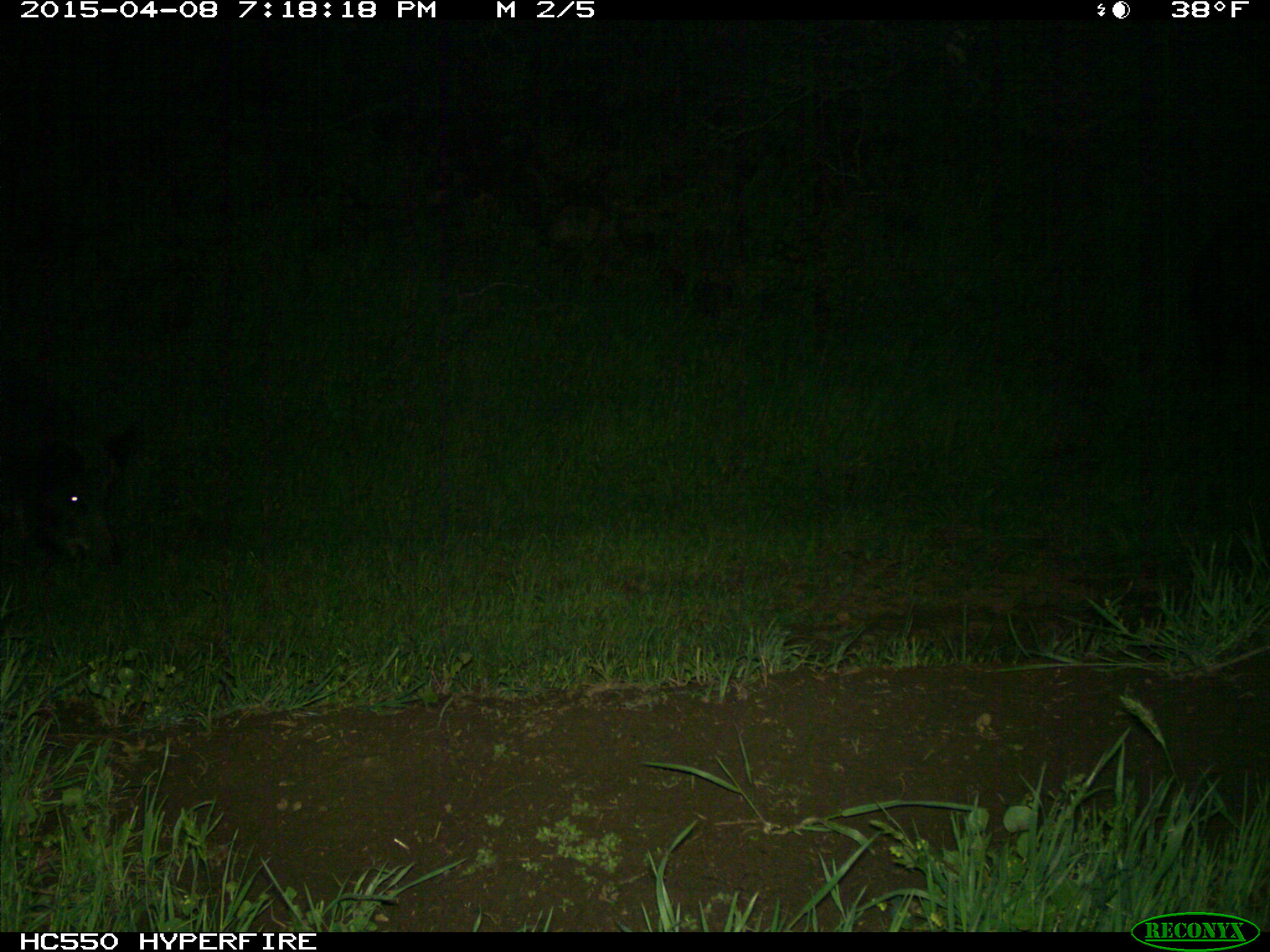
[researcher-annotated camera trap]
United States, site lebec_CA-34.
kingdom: Animalia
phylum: Chordata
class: Mammalia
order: Artiodactyla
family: Suidae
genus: Sus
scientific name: Sus scrofa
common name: wild boar